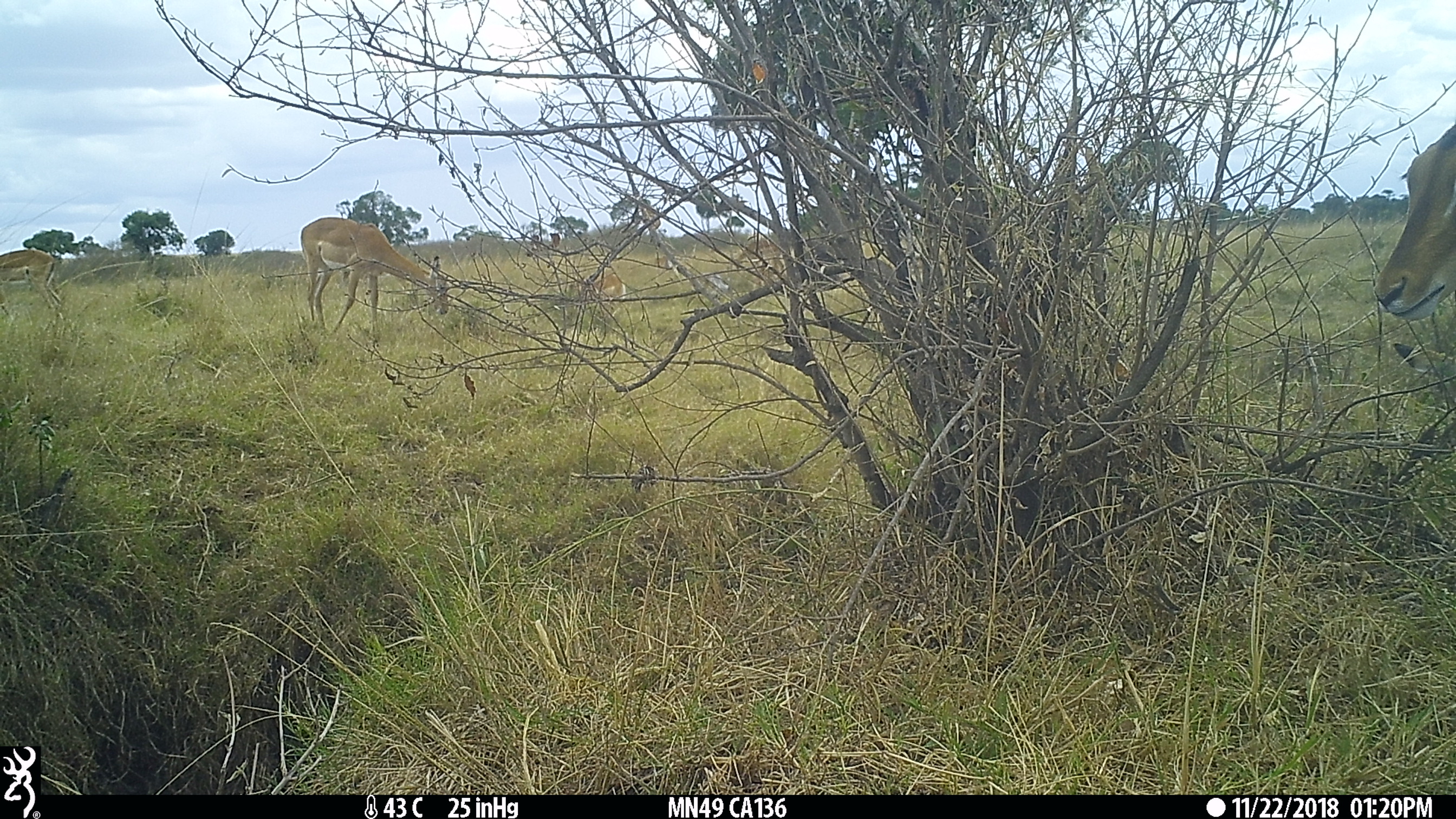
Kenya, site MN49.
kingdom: Animalia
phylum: Chordata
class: Mammalia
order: Artiodactyla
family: Bovidae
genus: Aepyceros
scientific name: Aepyceros melampus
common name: impala